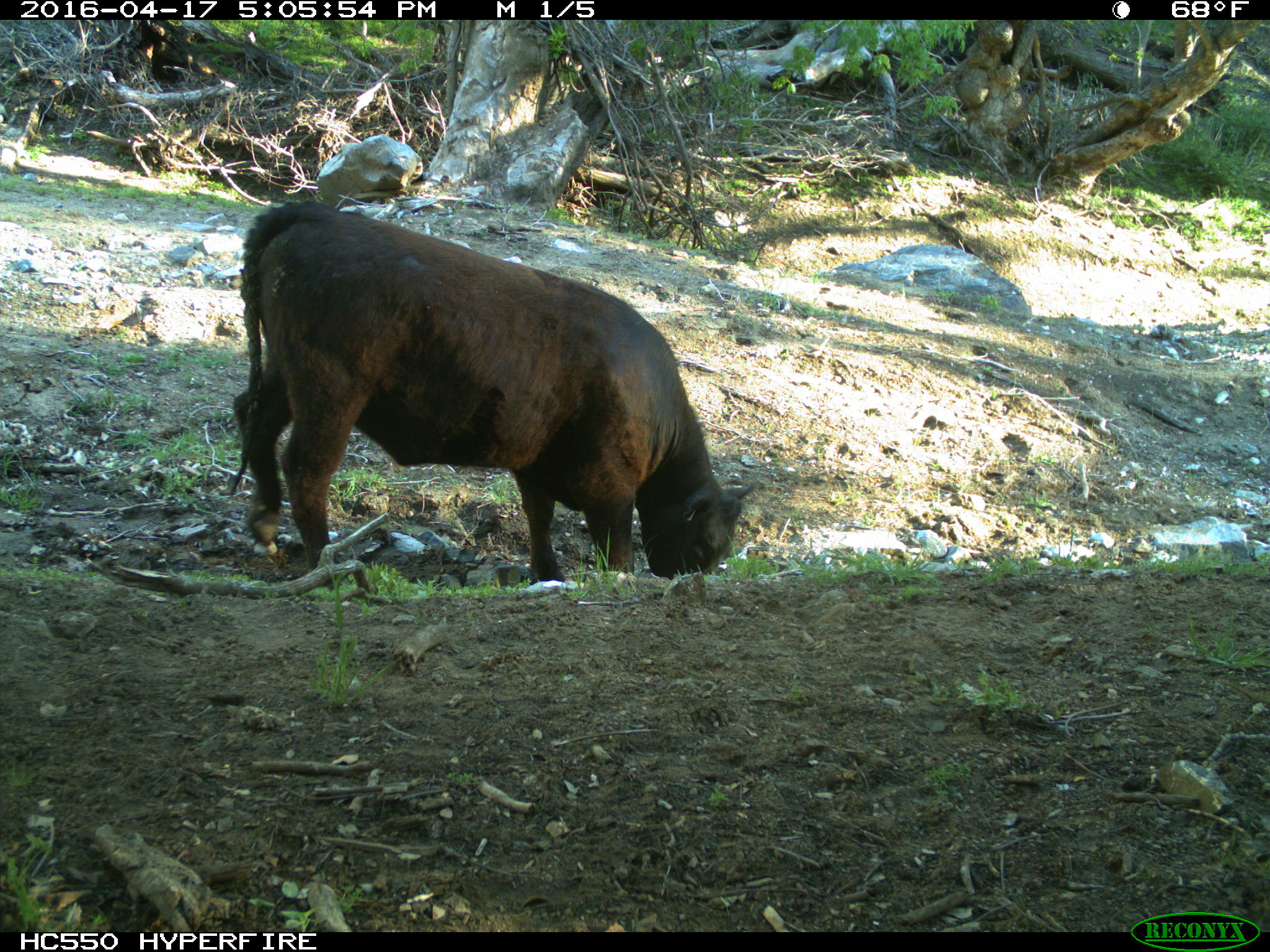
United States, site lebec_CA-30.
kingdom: Animalia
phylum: Chordata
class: Mammalia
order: Artiodactyla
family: Bovidae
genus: Bos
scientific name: Bos taurus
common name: domestic cow